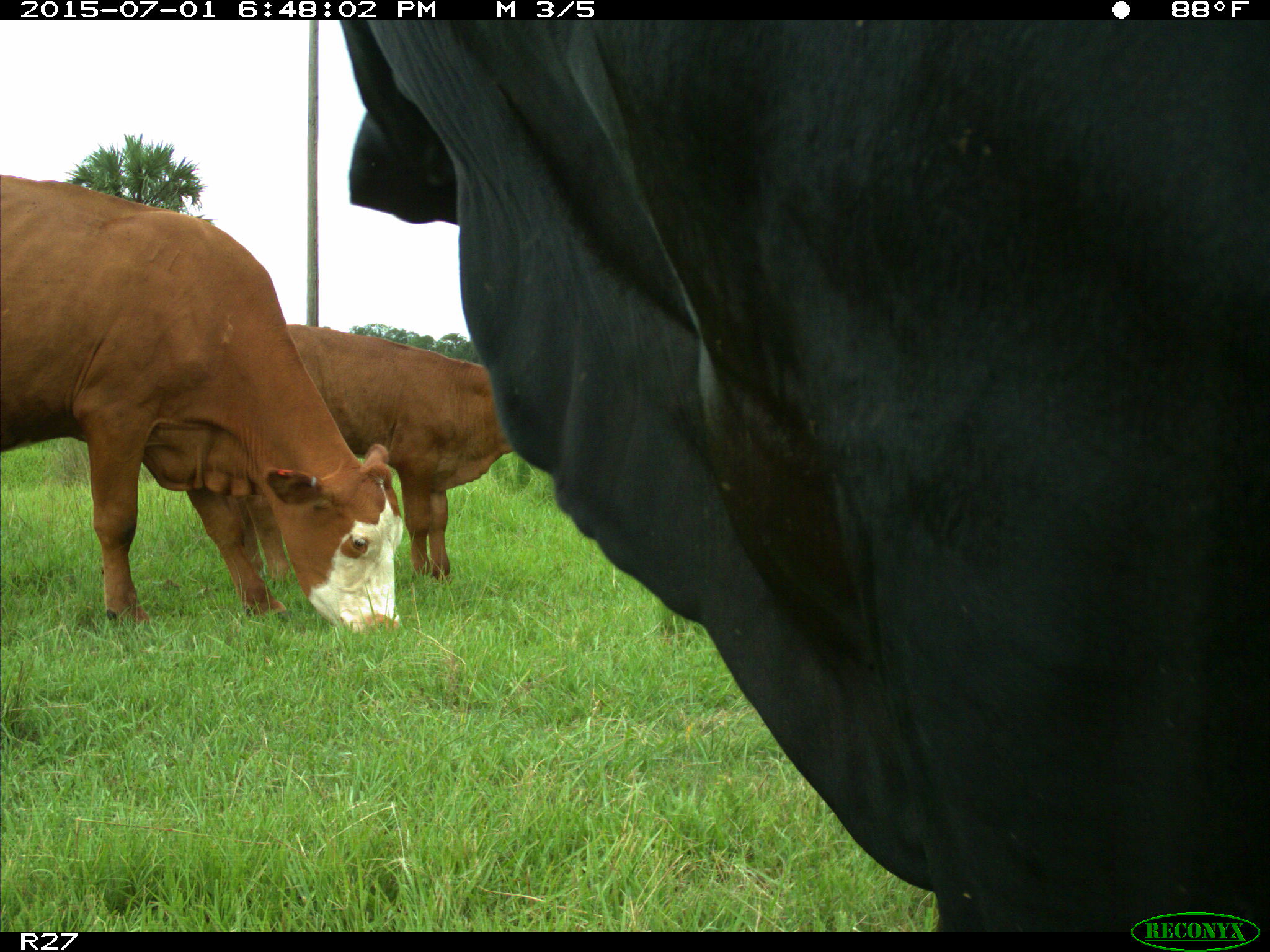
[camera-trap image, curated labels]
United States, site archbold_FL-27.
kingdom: Animalia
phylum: Chordata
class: Mammalia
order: Artiodactyla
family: Bovidae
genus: Bos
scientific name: Bos taurus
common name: domestic cow